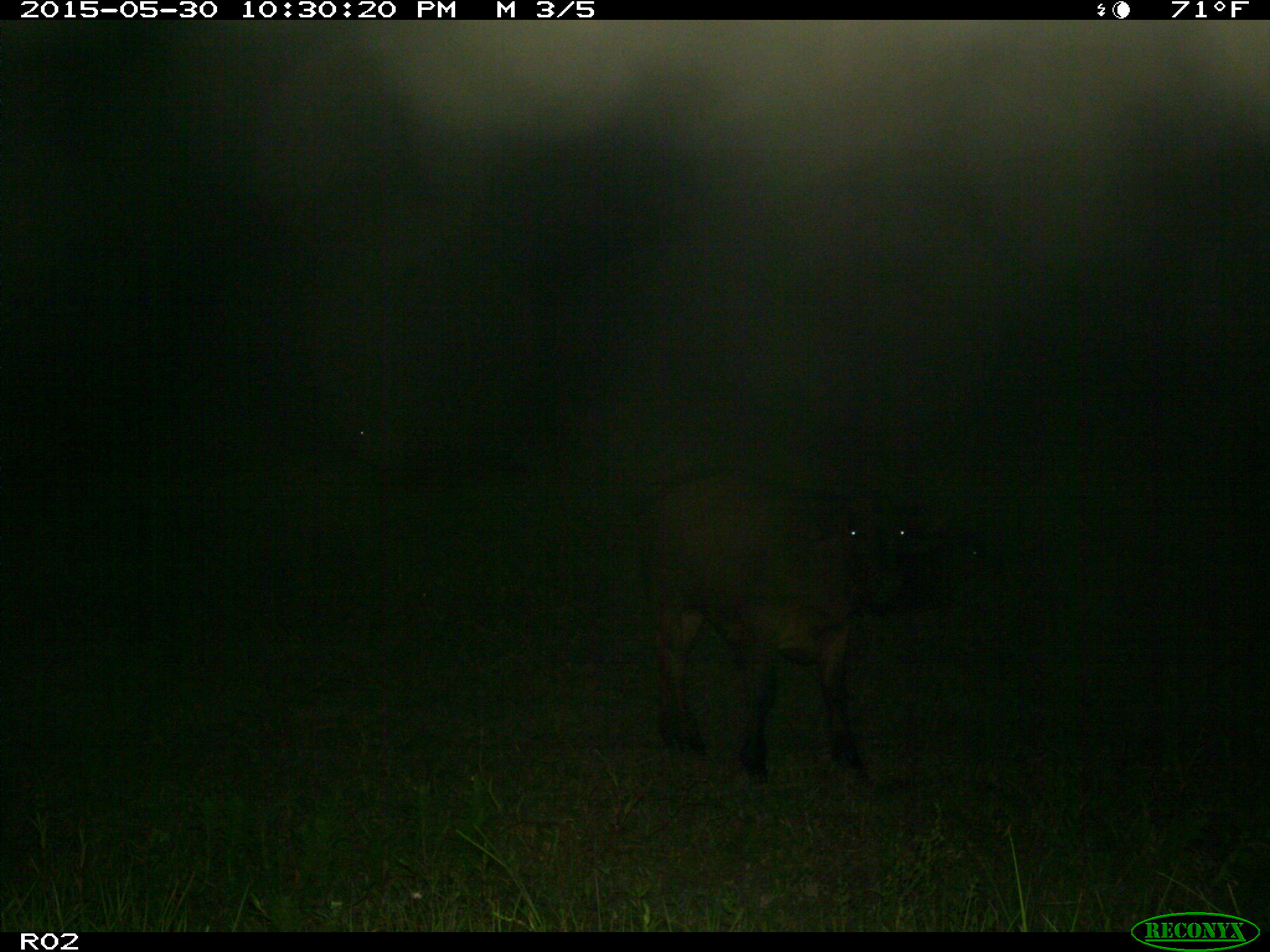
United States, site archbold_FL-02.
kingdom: Animalia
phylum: Chordata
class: Mammalia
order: Artiodactyla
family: Bovidae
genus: Bos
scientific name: Bos taurus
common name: domestic cow